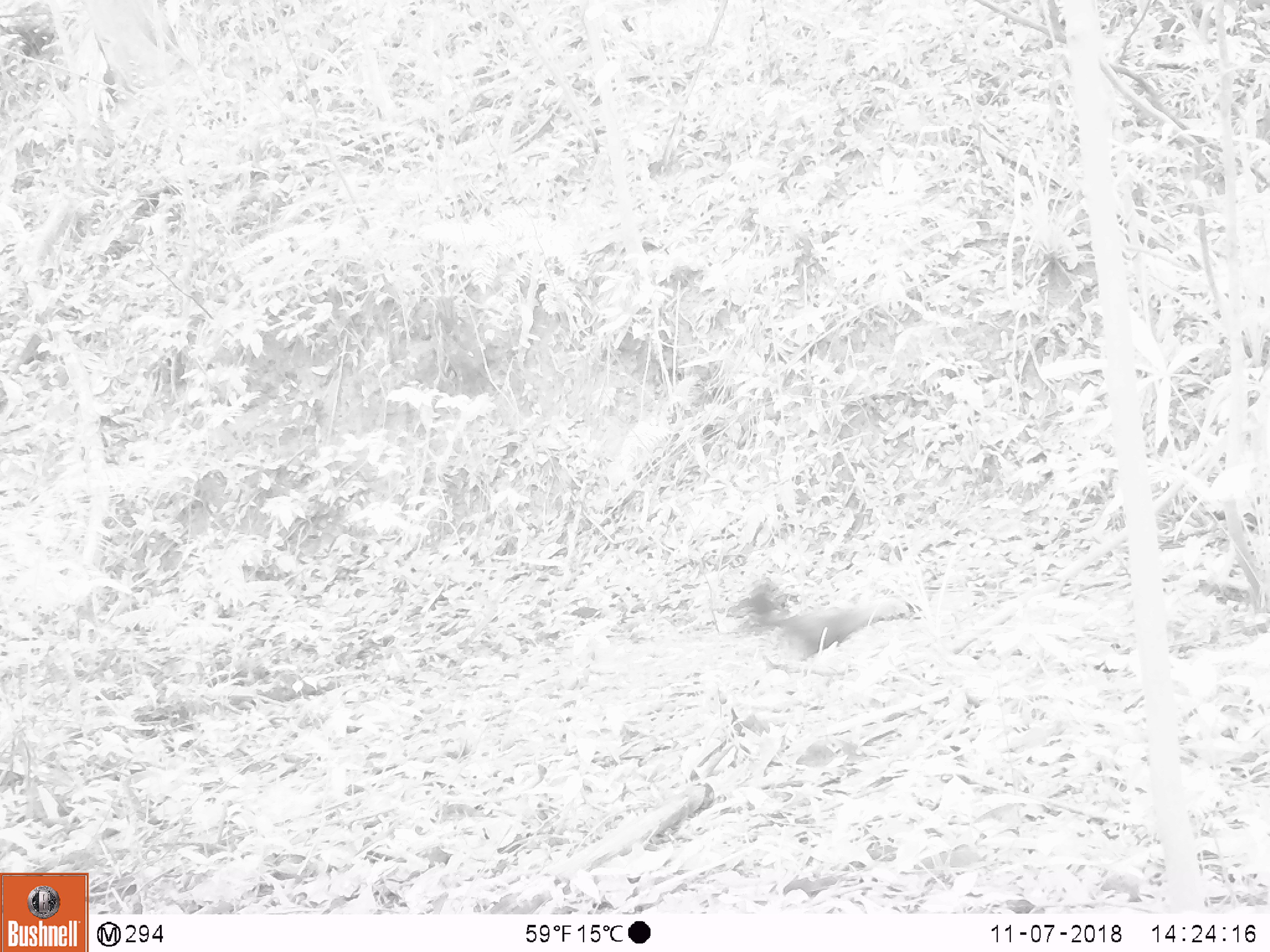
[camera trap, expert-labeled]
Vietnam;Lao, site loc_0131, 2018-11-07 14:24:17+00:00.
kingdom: Animalia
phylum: Chordata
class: Aves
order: Galliformes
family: Phasianidae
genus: Gallus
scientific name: Gallus gallus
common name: red junglefowl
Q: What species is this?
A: Red junglefowl (Gallus gallus).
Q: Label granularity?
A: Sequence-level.